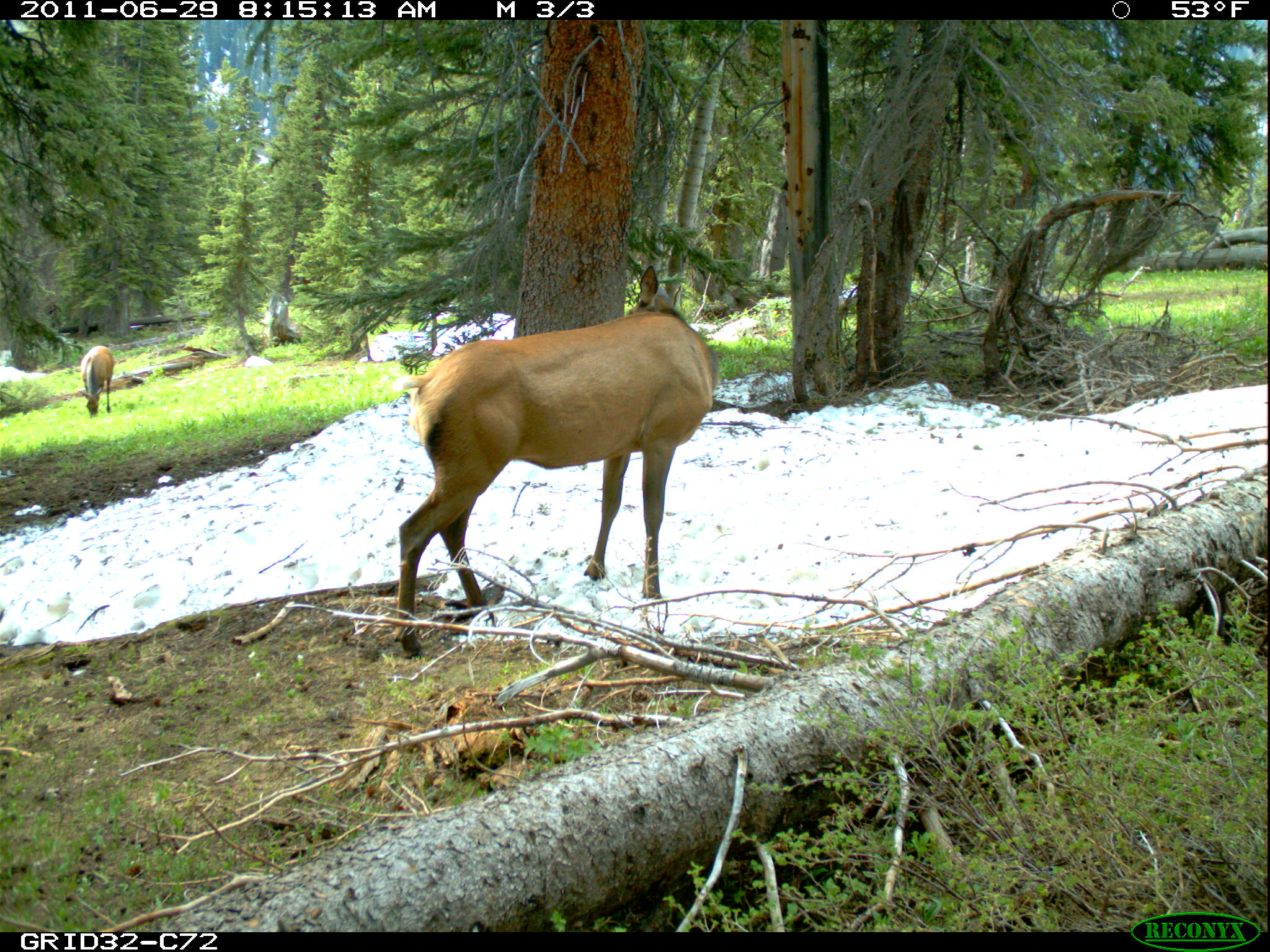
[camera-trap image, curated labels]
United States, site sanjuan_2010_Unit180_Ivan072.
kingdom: Animalia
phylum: Chordata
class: Mammalia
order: Artiodactyla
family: Cervidae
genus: Cervus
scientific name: Cervus elaphus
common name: red deer